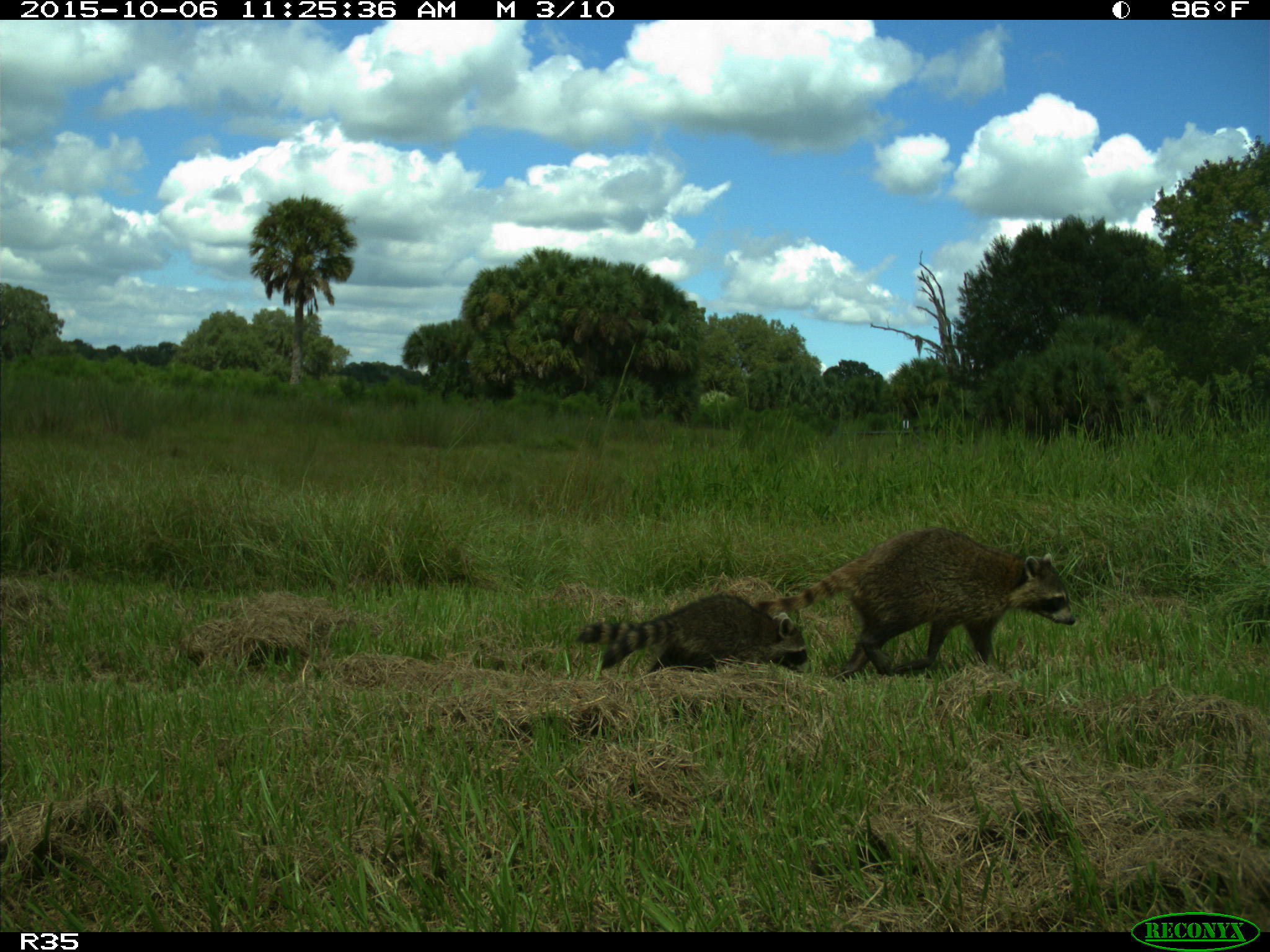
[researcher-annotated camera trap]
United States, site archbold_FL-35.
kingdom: Animalia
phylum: Chordata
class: Mammalia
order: Carnivora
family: Procyonidae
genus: Procyon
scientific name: Procyon lotor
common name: common raccoon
Procyon lotor (common raccoon).